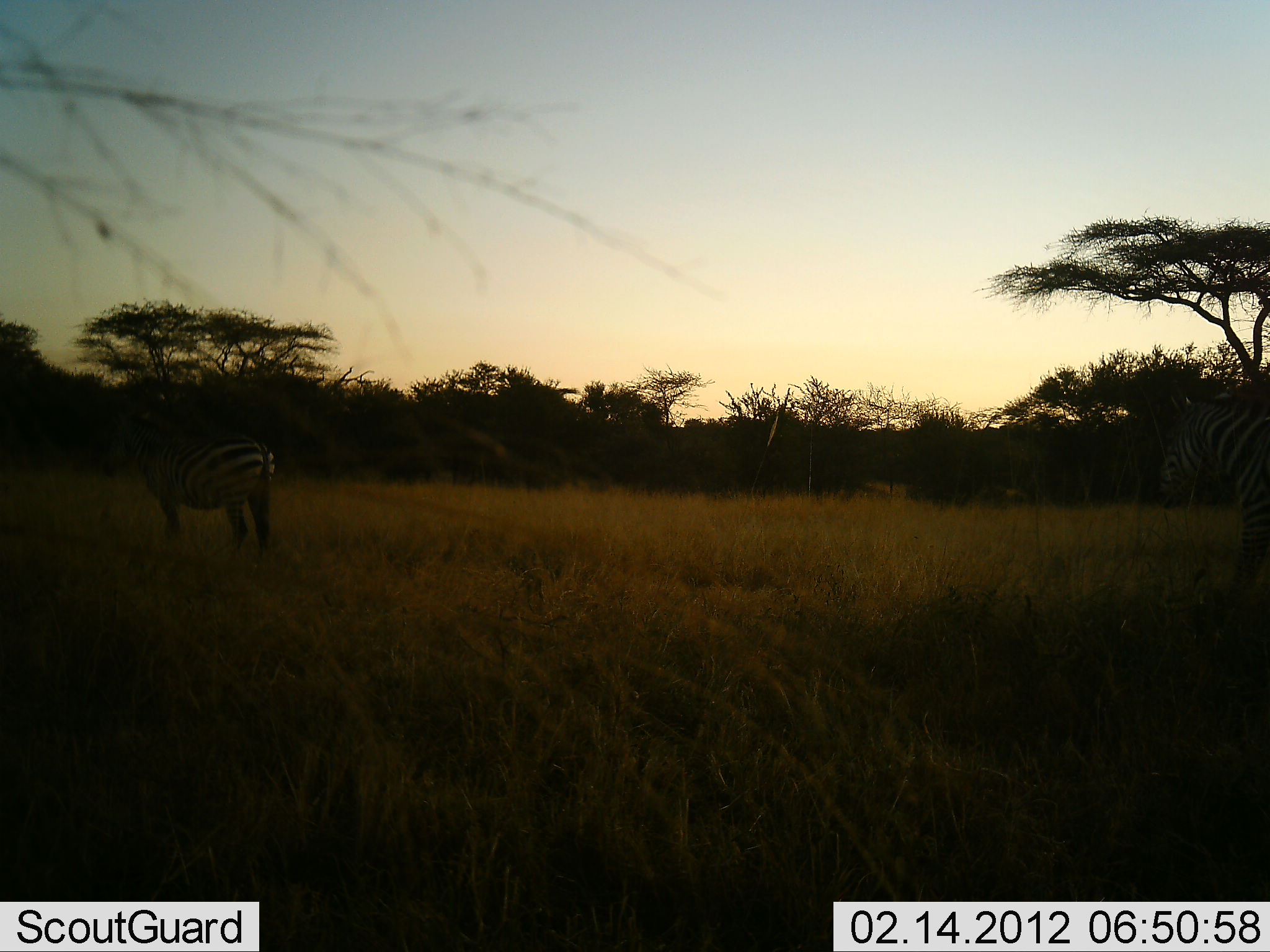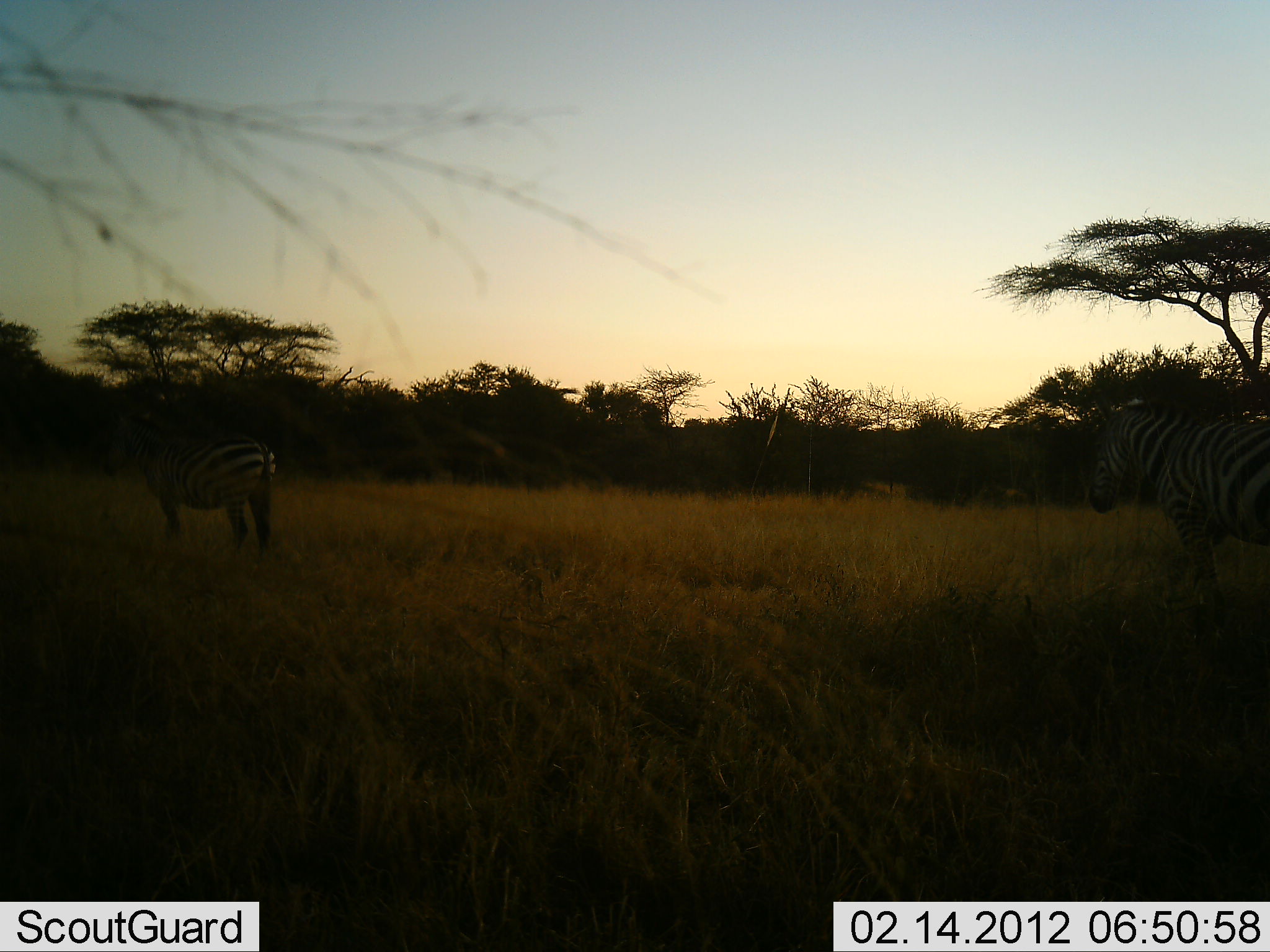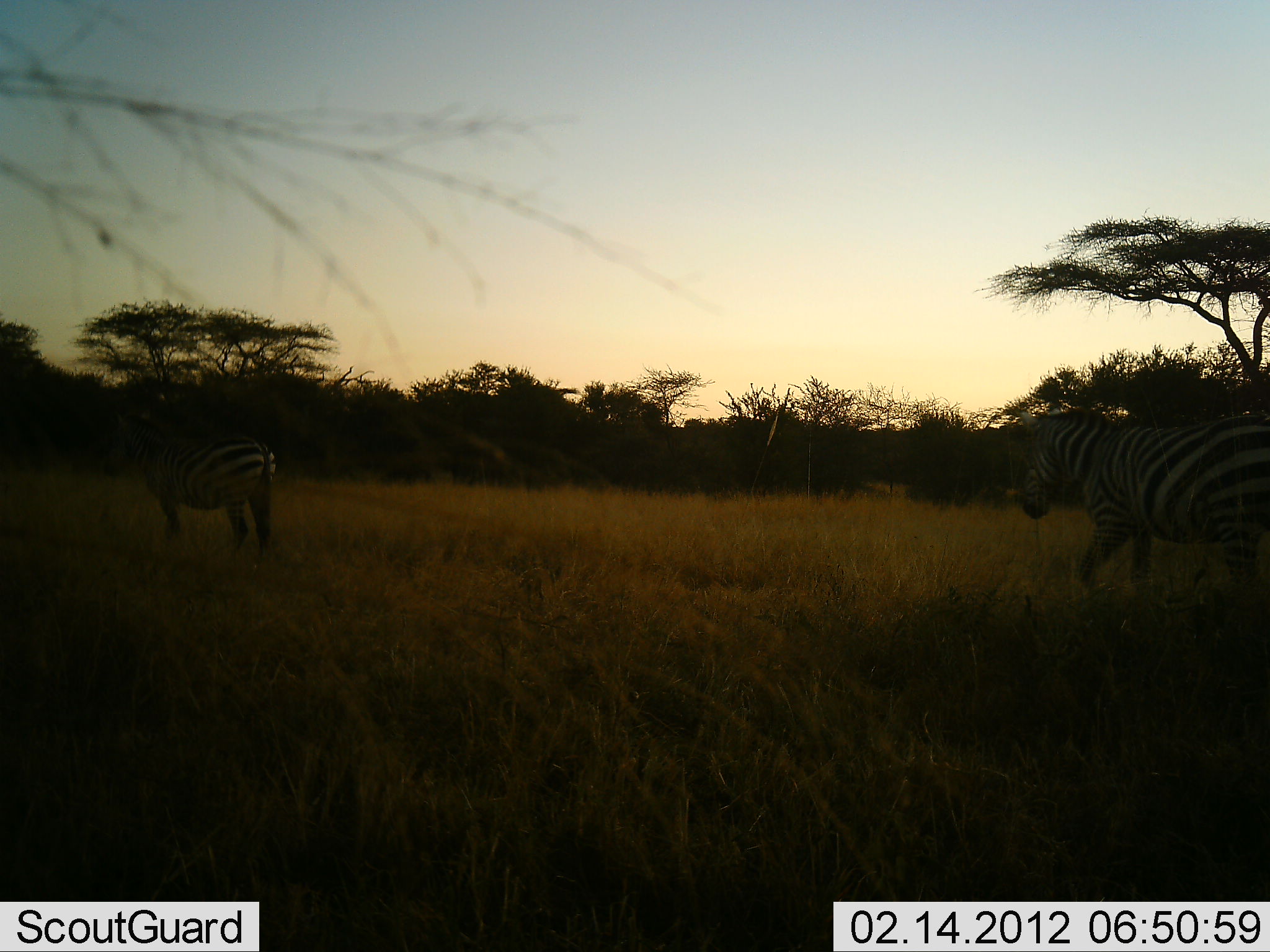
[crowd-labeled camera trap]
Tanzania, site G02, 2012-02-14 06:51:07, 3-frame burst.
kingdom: Animalia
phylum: Chordata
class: Mammalia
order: Perissodactyla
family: Equidae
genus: Equus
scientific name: Equus quagga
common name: plains zebra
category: zebra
Zebra (plains zebra) (Equus quagga), count 2. Behavior (volunteer vote fractions): standing 79%, resting 0%, moving 79%, interacting 0%. Young present (vote fraction): 0%. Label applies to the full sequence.